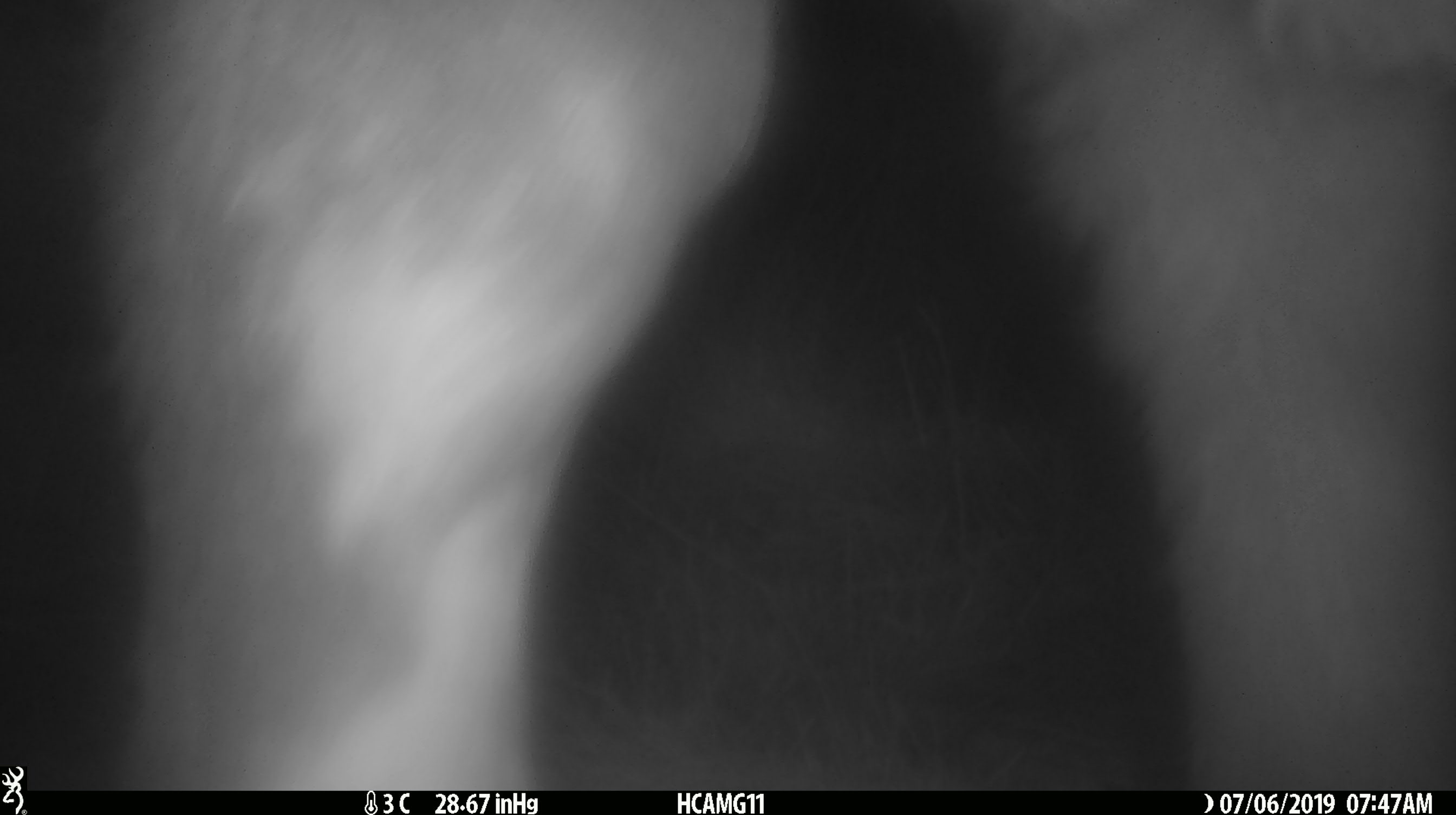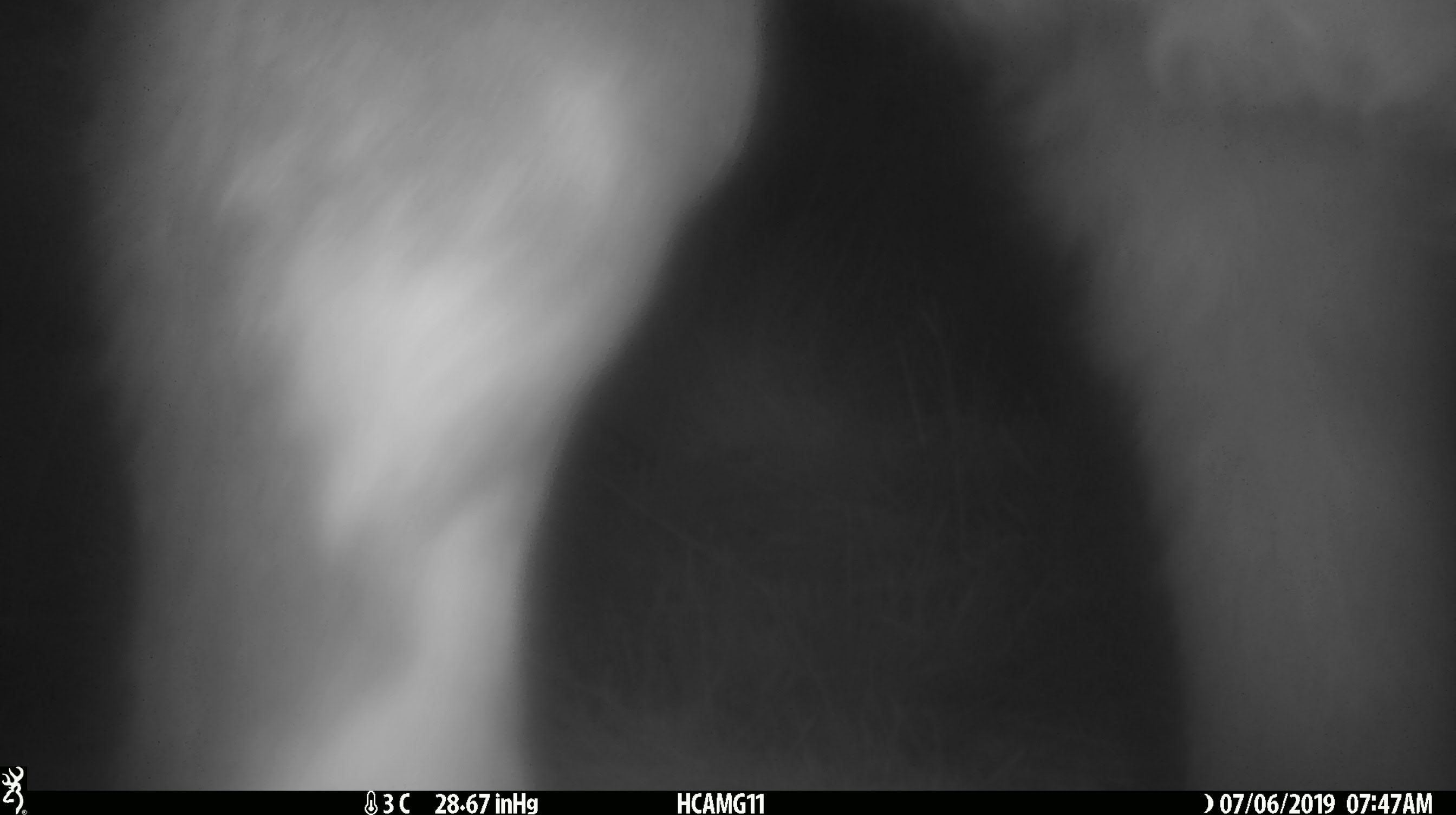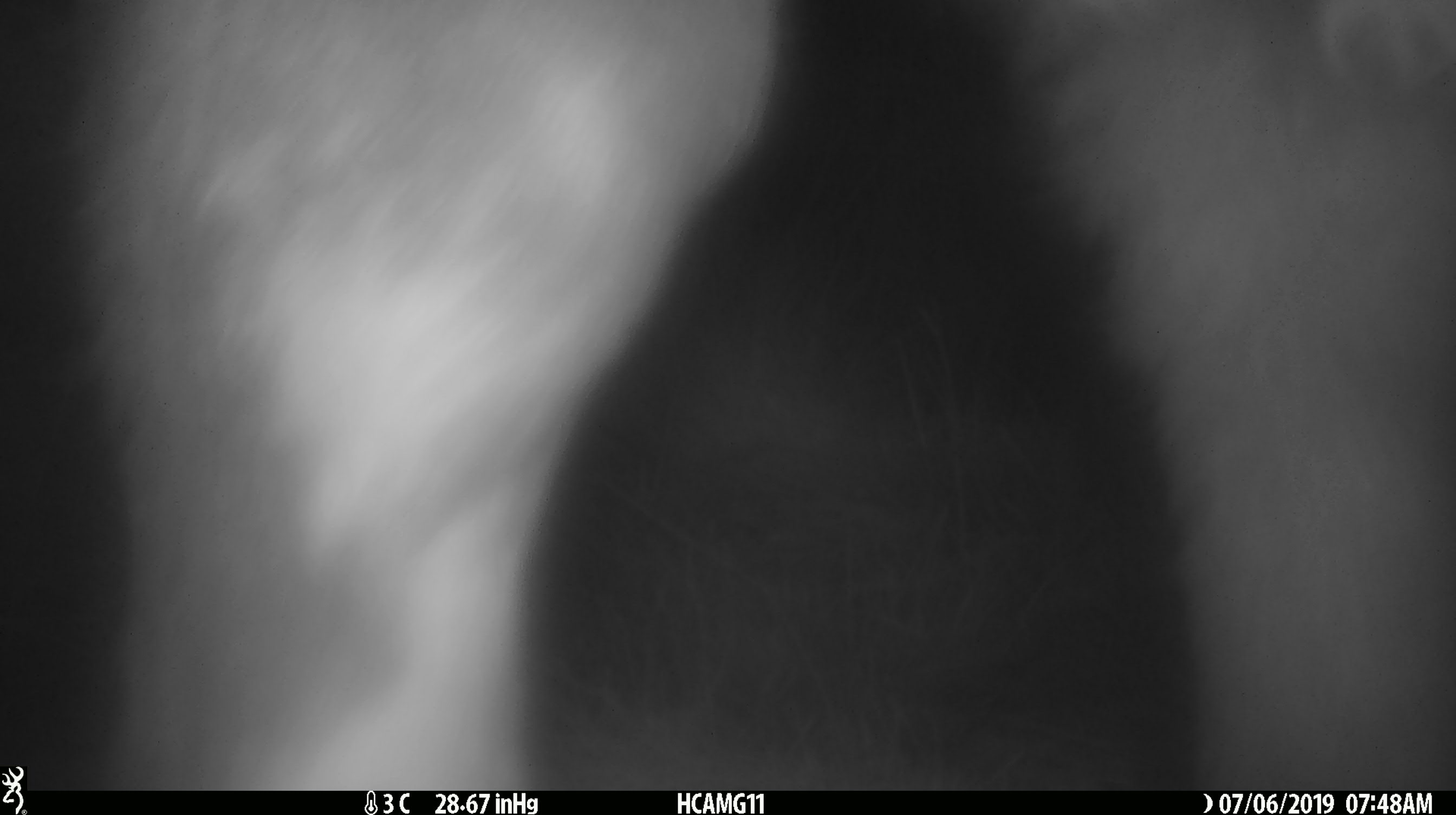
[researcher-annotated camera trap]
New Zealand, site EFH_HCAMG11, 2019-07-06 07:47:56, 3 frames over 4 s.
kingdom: Animalia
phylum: Chordata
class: Mammalia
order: Artiodactyla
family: Bovidae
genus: Bos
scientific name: Bos taurus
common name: domestic cow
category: cow